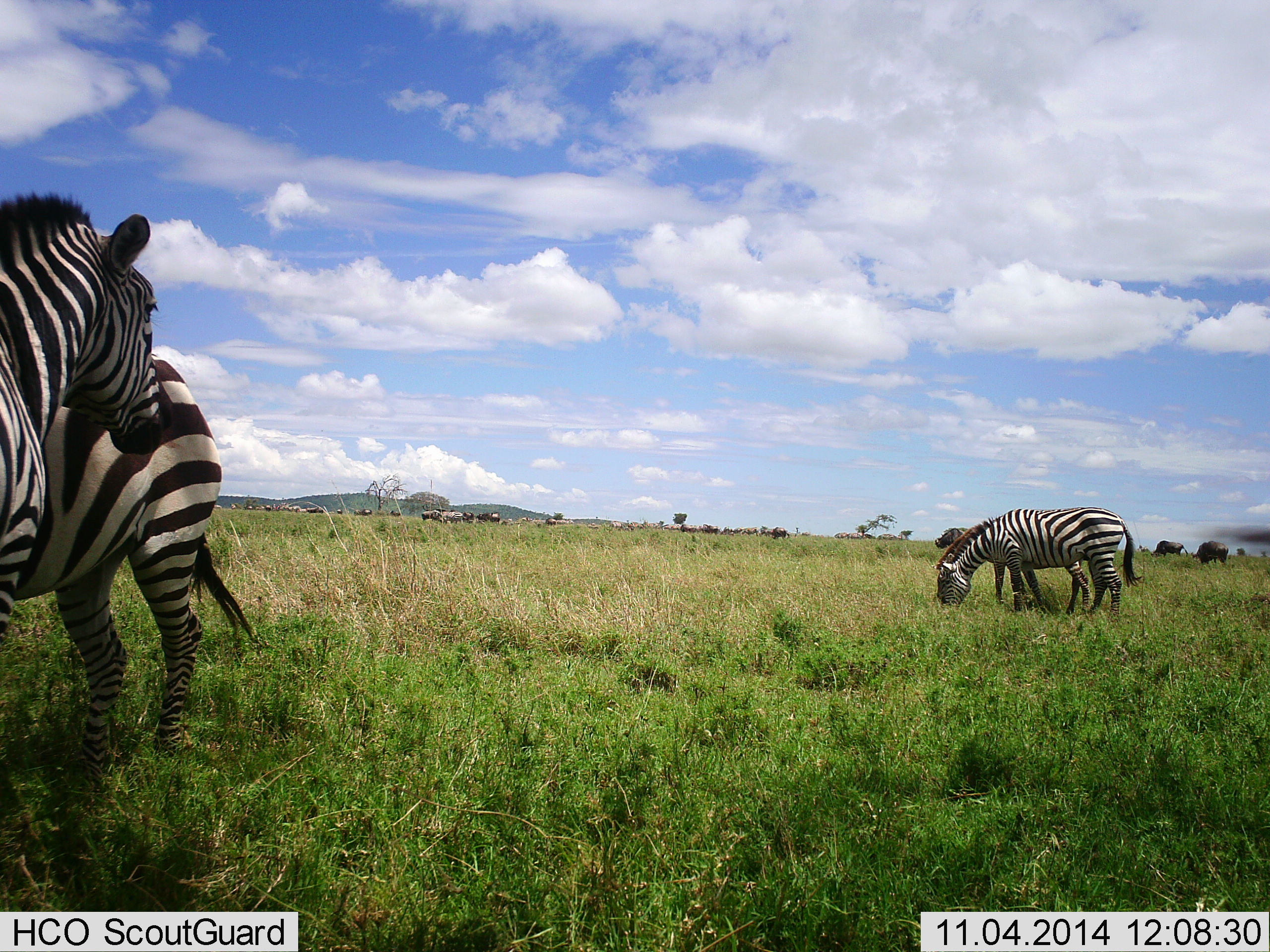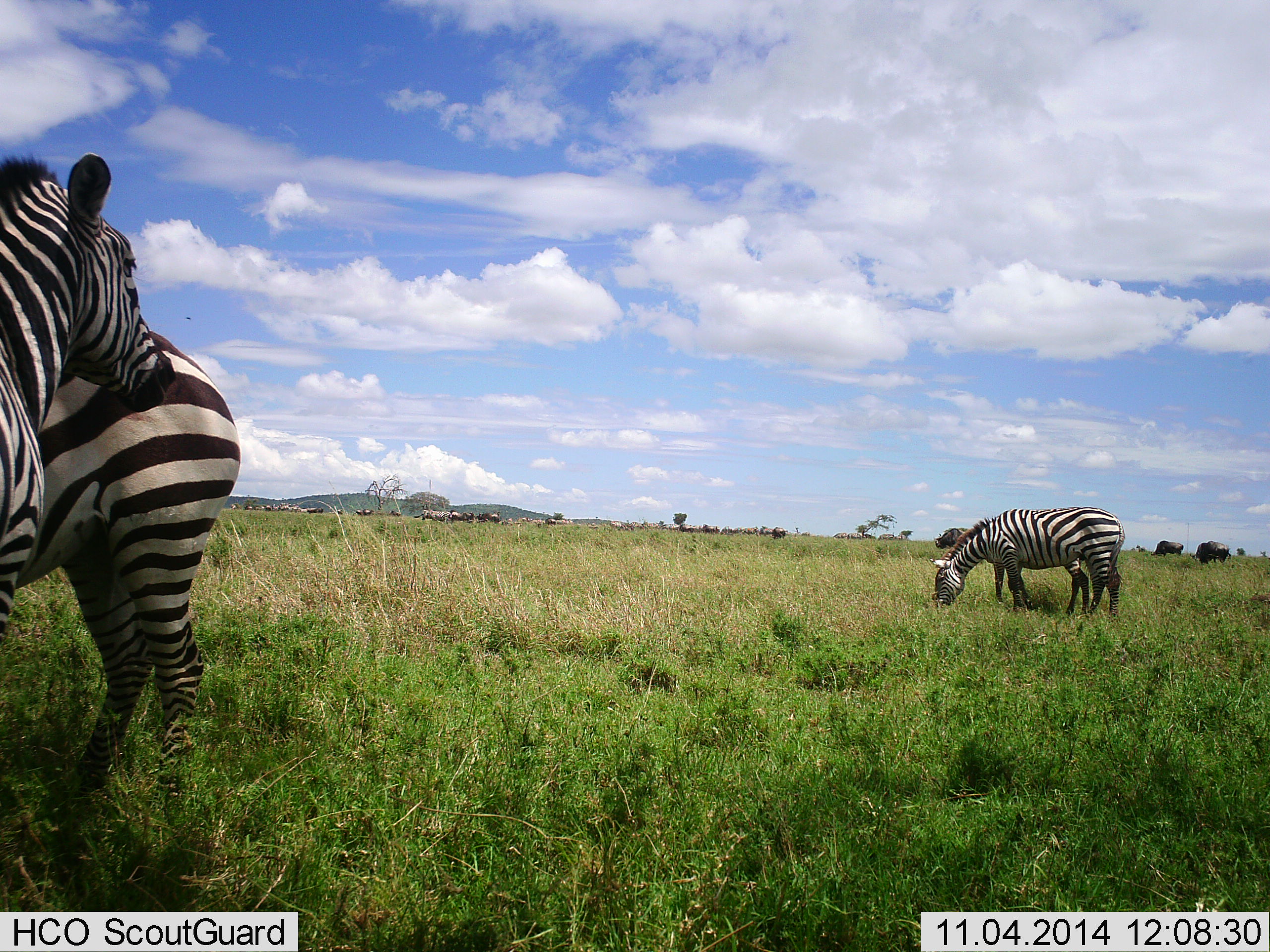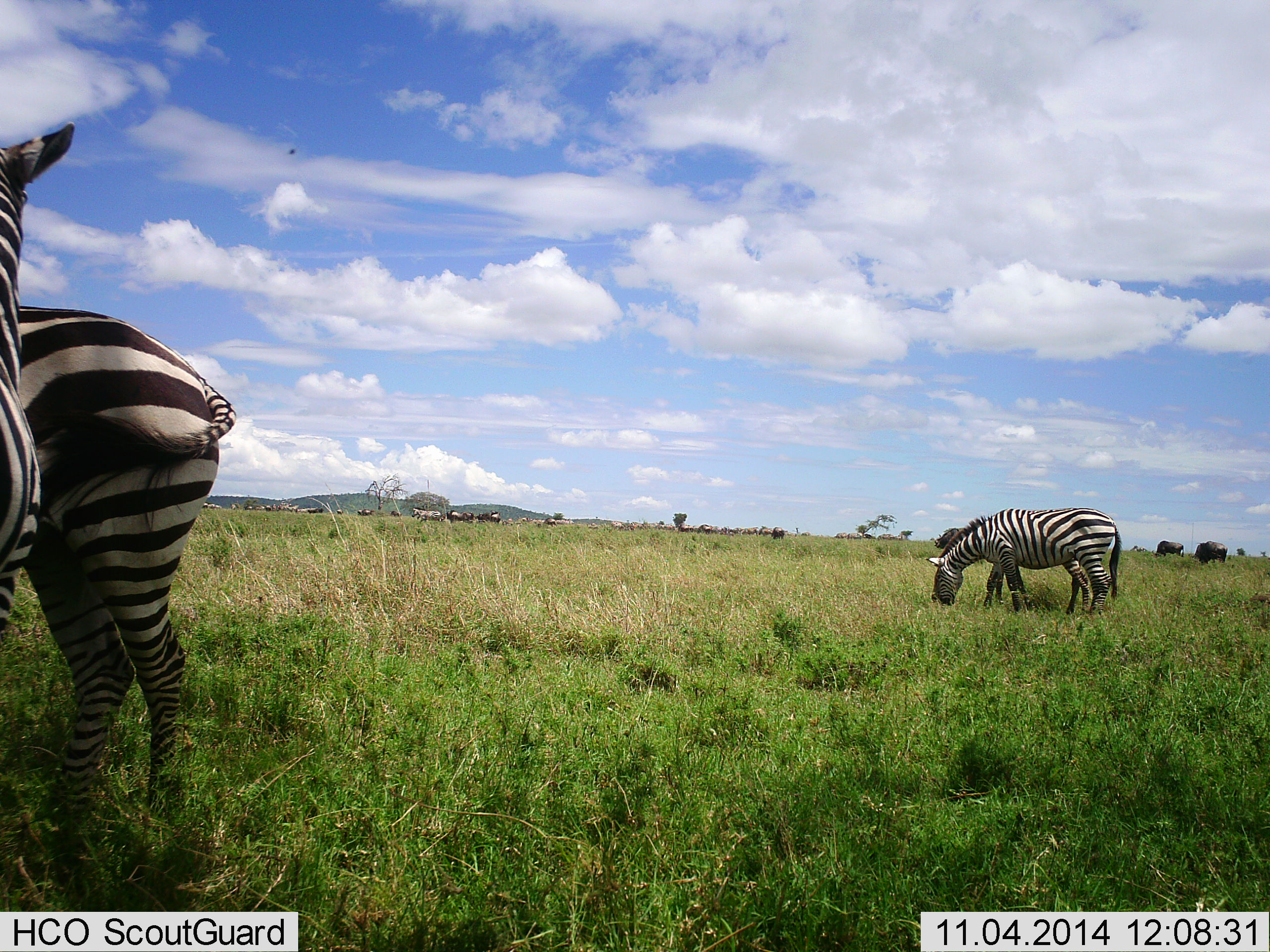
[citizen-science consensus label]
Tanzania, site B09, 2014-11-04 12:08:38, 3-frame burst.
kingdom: Animalia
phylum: Chordata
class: Mammalia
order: Perissodactyla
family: Equidae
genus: Equus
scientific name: Equus quagga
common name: plains zebra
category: zebra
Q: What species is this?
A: Zebra (plains zebra) (Equus quagga).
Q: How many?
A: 4.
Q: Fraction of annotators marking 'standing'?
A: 68%.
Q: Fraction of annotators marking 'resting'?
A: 0%.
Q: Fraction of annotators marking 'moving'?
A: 21%.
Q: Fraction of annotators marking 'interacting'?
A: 37%.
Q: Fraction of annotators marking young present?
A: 5%.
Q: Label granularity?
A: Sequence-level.